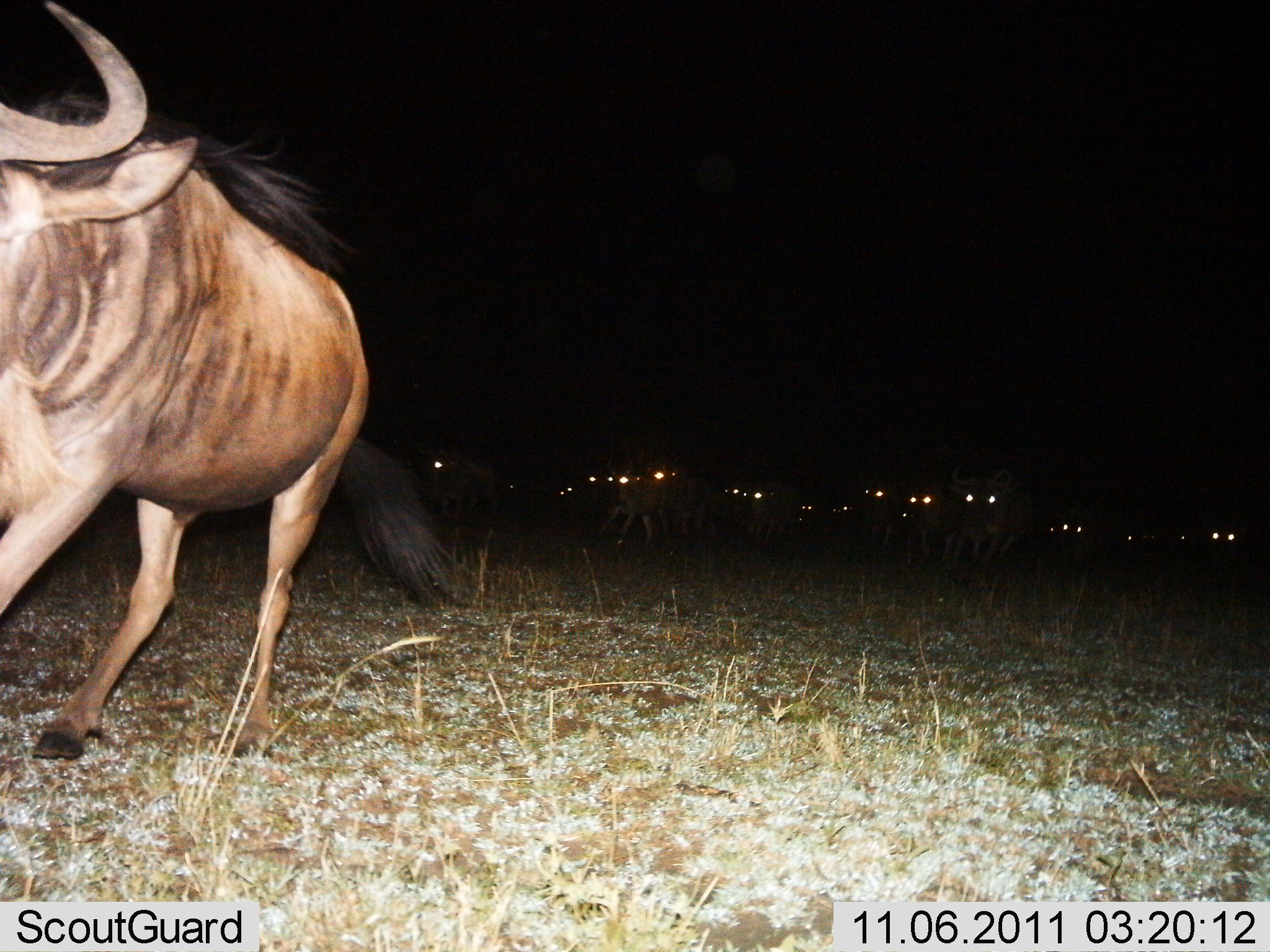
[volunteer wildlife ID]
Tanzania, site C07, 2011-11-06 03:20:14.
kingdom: Animalia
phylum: Chordata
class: Mammalia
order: Artiodactyla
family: Bovidae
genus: Connochaetes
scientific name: Connochaetes taurinus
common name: blue wildebeest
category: wildebeest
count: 11-50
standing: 31%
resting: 0%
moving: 77%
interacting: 0%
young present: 0%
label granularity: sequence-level